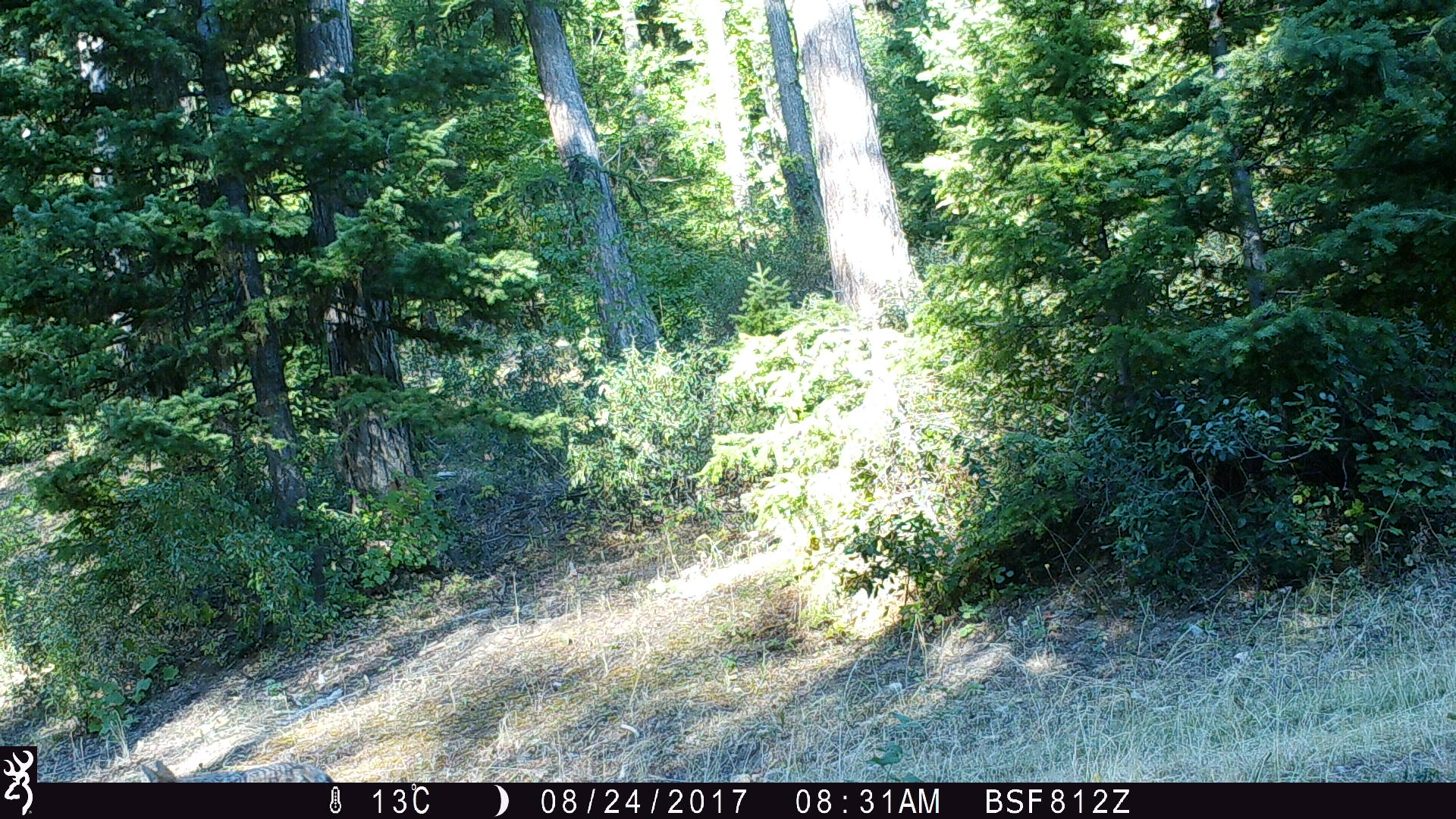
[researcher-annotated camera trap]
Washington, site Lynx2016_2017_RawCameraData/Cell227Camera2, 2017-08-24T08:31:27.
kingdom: Animalia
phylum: Chordata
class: Mammalia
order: Carnivora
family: Canidae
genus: Canis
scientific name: Canis latrans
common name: coyote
Canis latrans (coyote). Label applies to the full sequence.